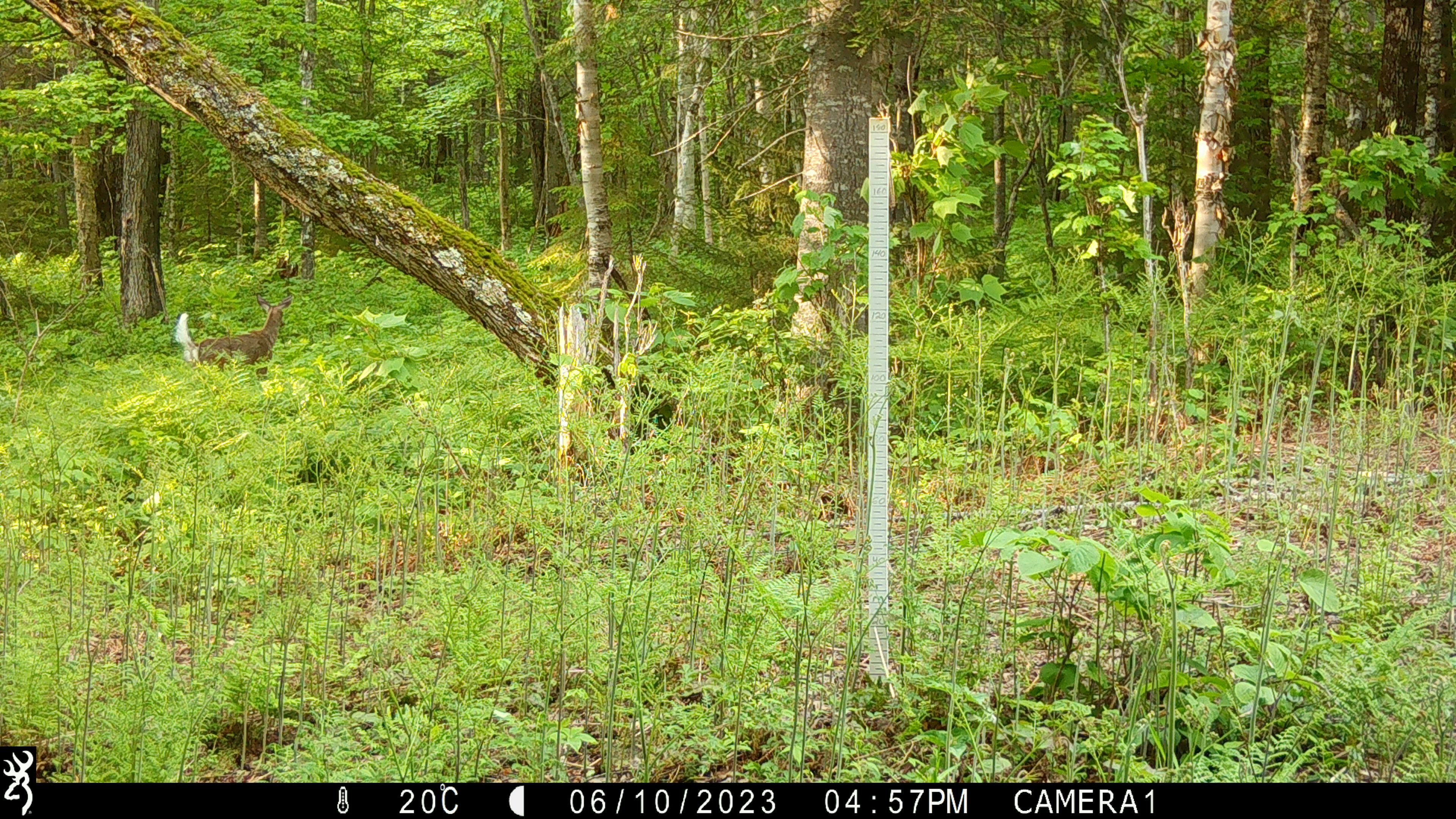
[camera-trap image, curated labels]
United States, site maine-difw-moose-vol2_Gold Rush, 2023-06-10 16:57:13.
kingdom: Animalia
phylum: Chordata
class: Mammalia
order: Artiodactyla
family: Cervidae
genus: Odocoileus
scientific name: Odocoileus virginianus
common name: white-tailed deer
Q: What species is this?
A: White-tailed deer (Odocoileus virginianus).